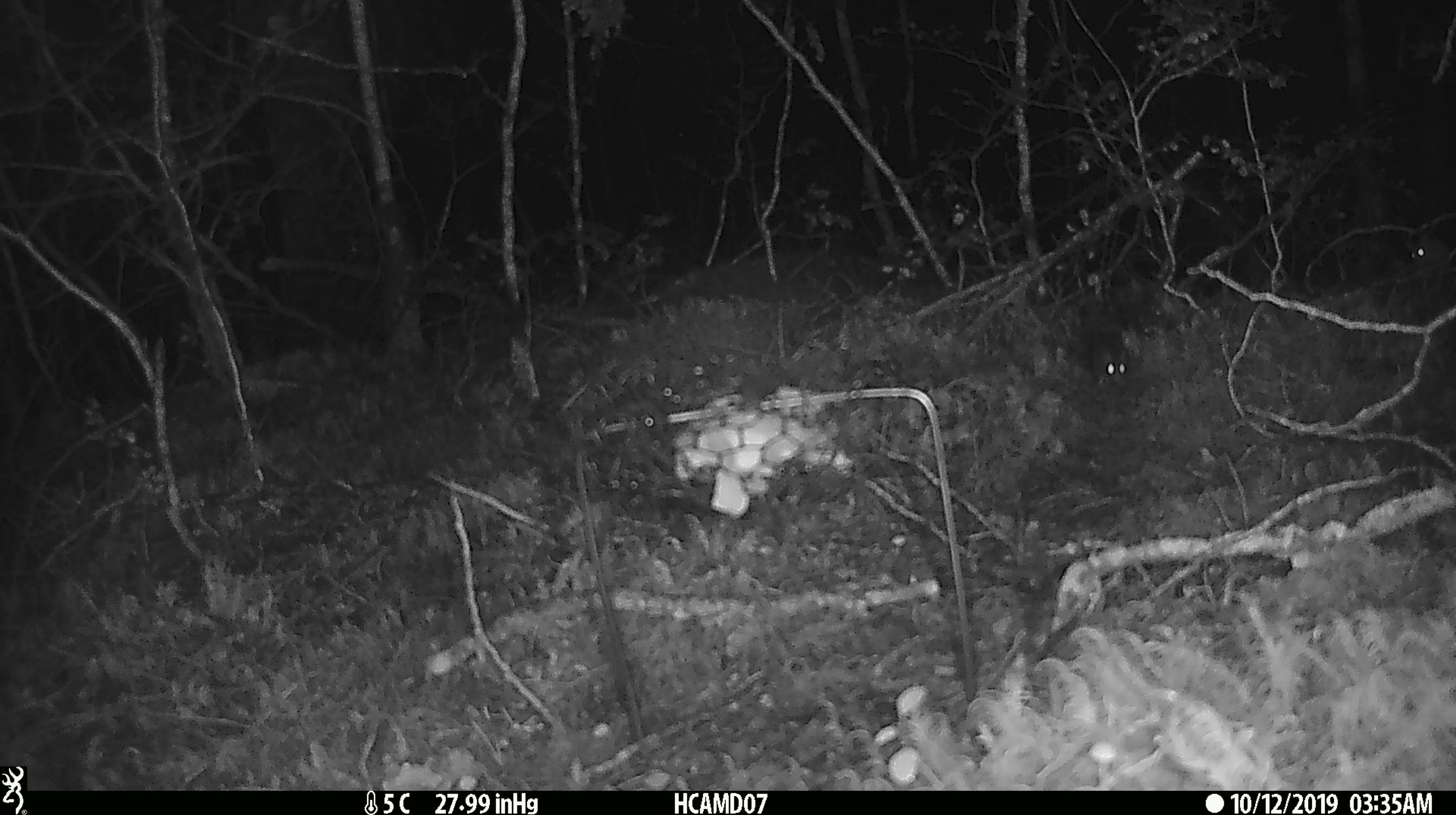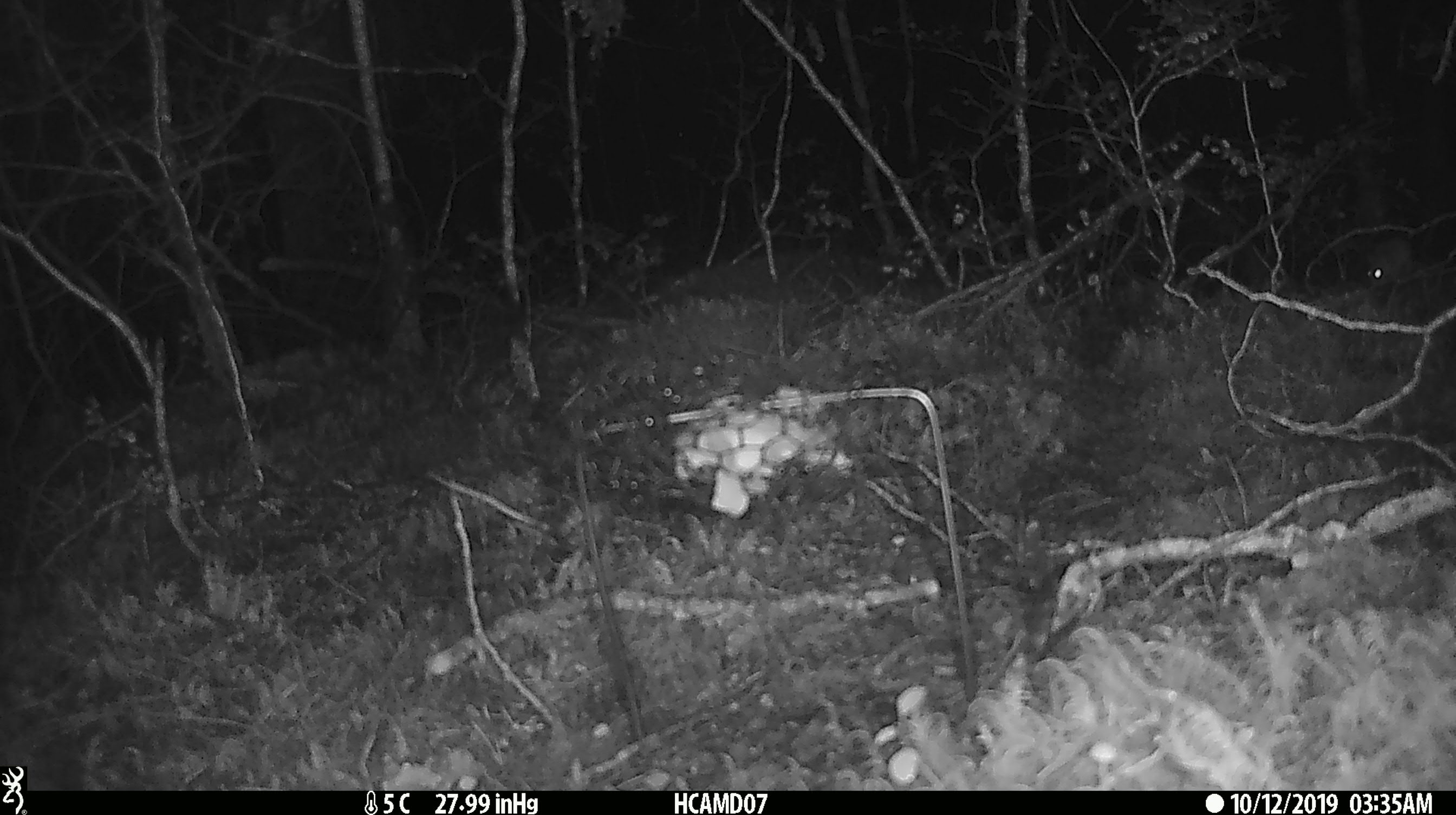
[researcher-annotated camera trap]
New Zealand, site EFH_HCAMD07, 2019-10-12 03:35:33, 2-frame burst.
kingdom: Animalia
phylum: Chordata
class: Mammalia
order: Rodentia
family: Muridae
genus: Mus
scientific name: Mus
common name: mouse